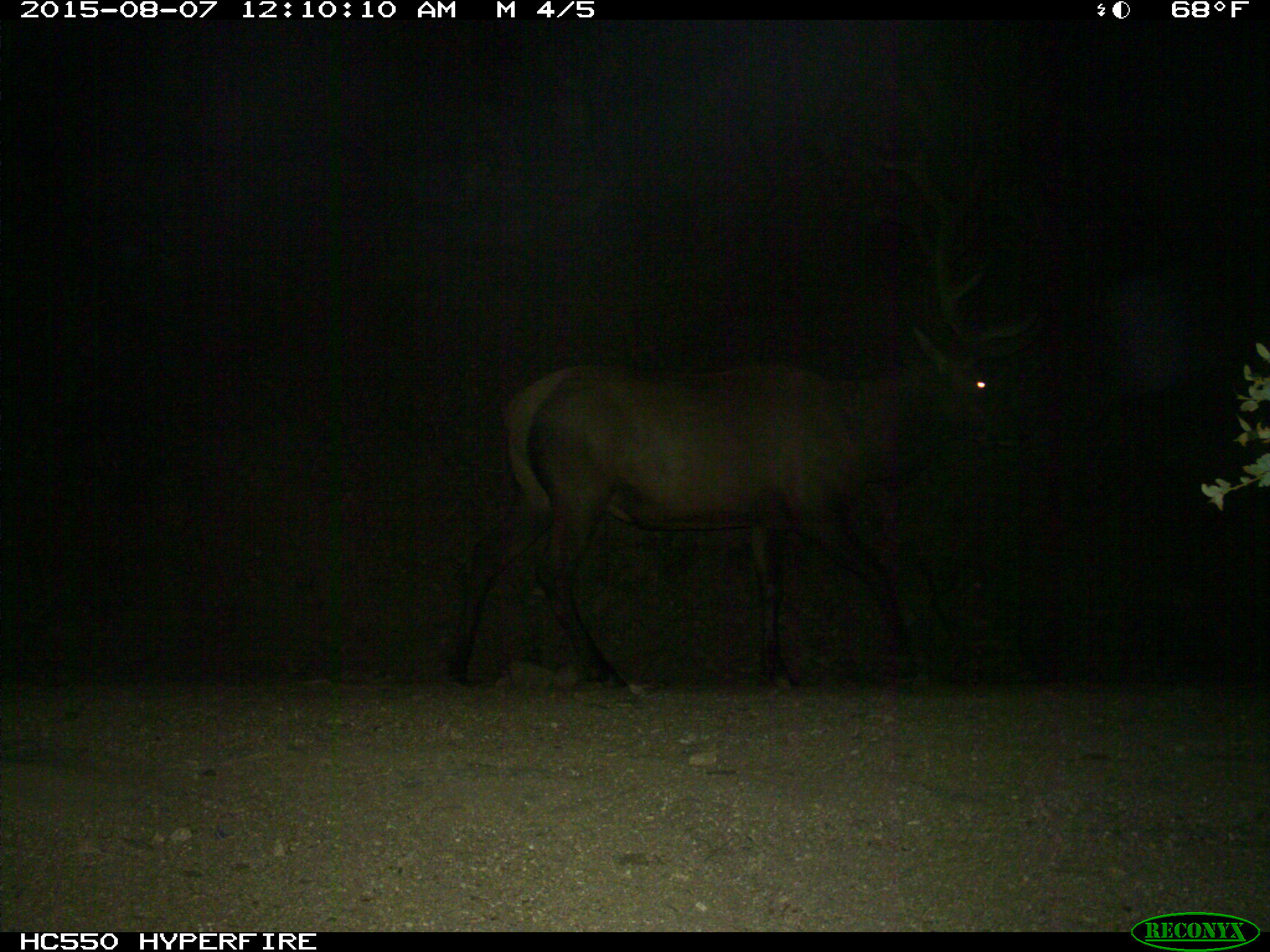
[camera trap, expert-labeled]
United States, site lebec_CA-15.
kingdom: Animalia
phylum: Chordata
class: Mammalia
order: Artiodactyla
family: Cervidae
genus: Cervus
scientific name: Cervus canadensis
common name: elk